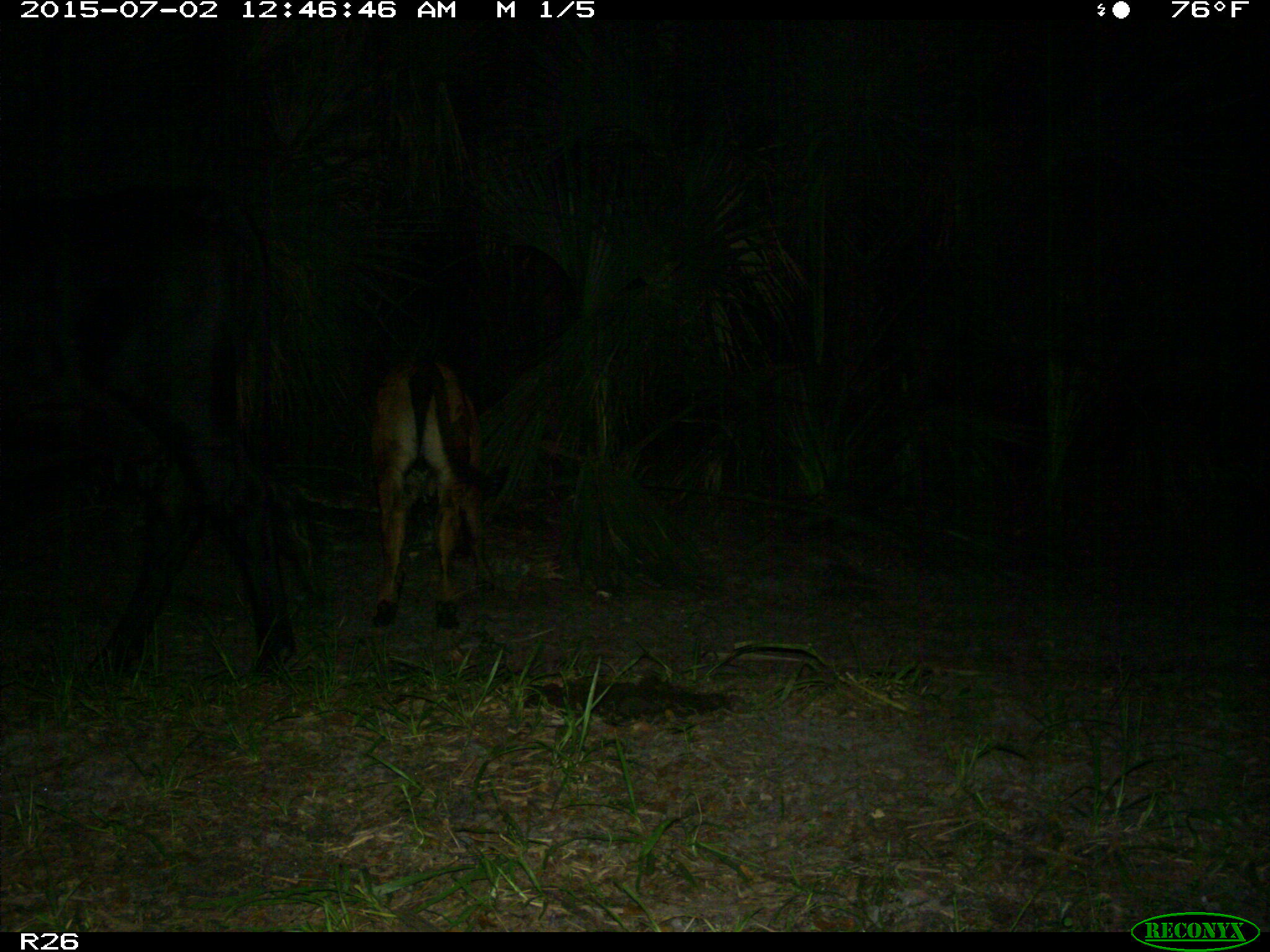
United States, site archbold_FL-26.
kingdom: Animalia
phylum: Chordata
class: Mammalia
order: Artiodactyla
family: Bovidae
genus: Bos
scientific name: Bos taurus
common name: domestic cow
Bos taurus (domestic cow).